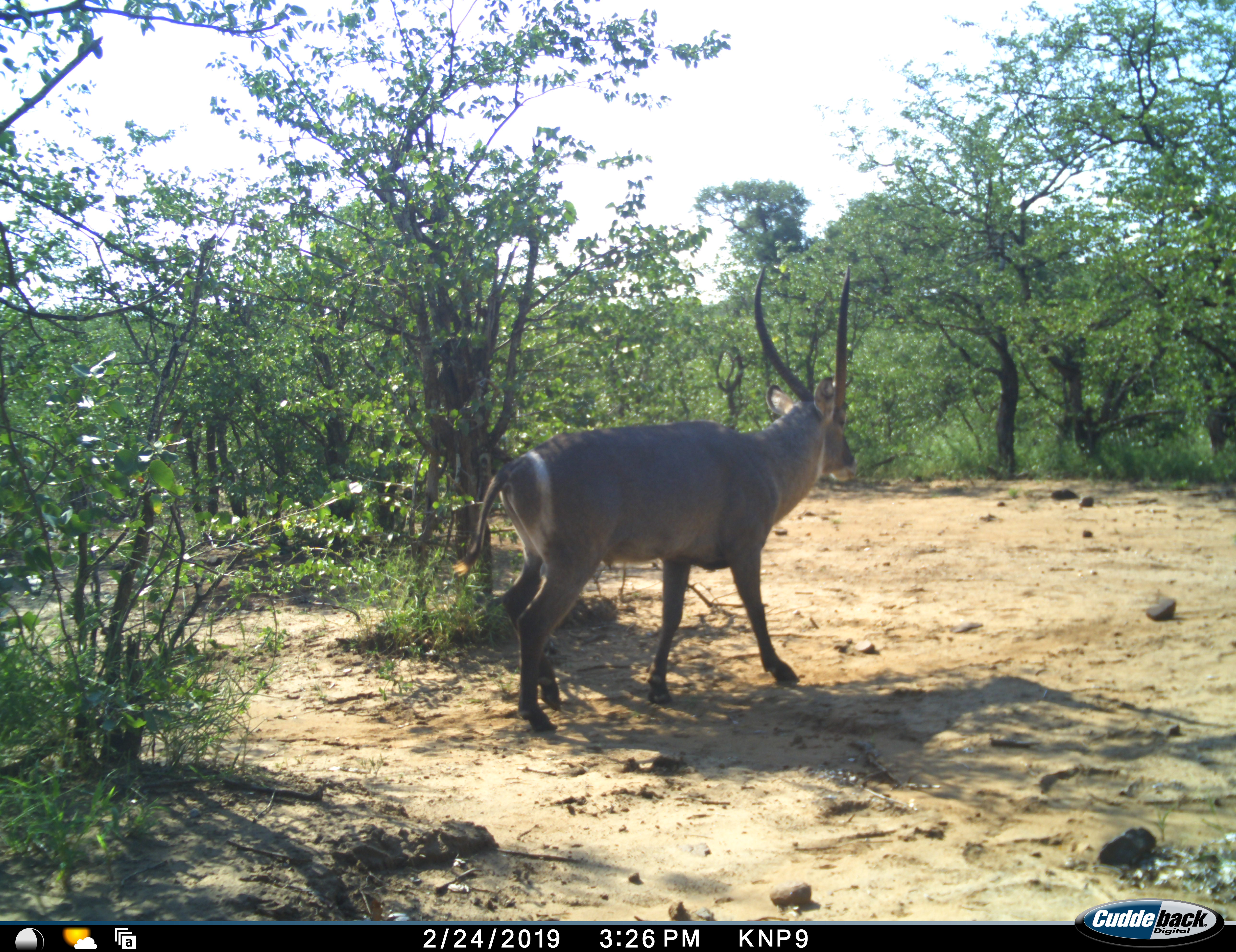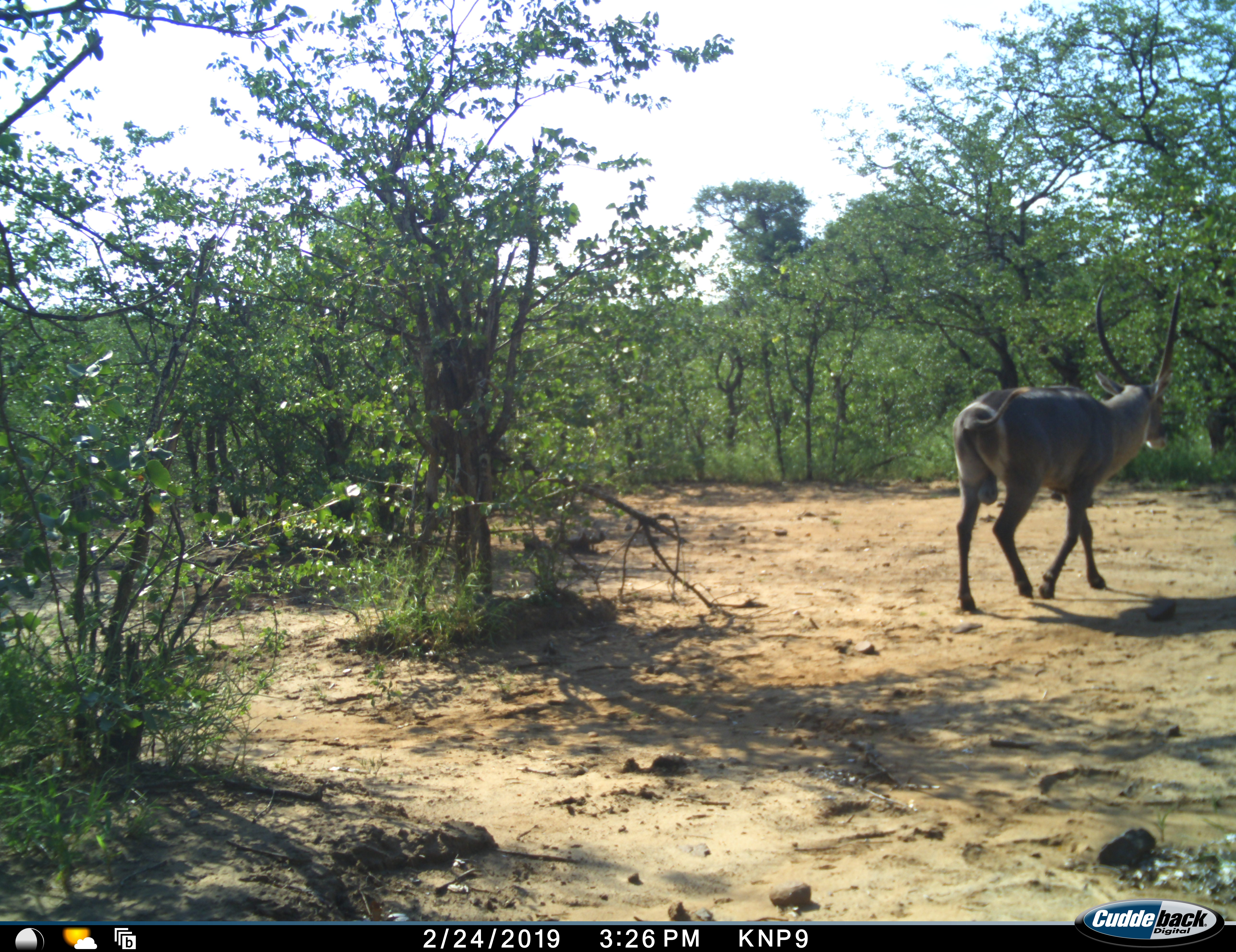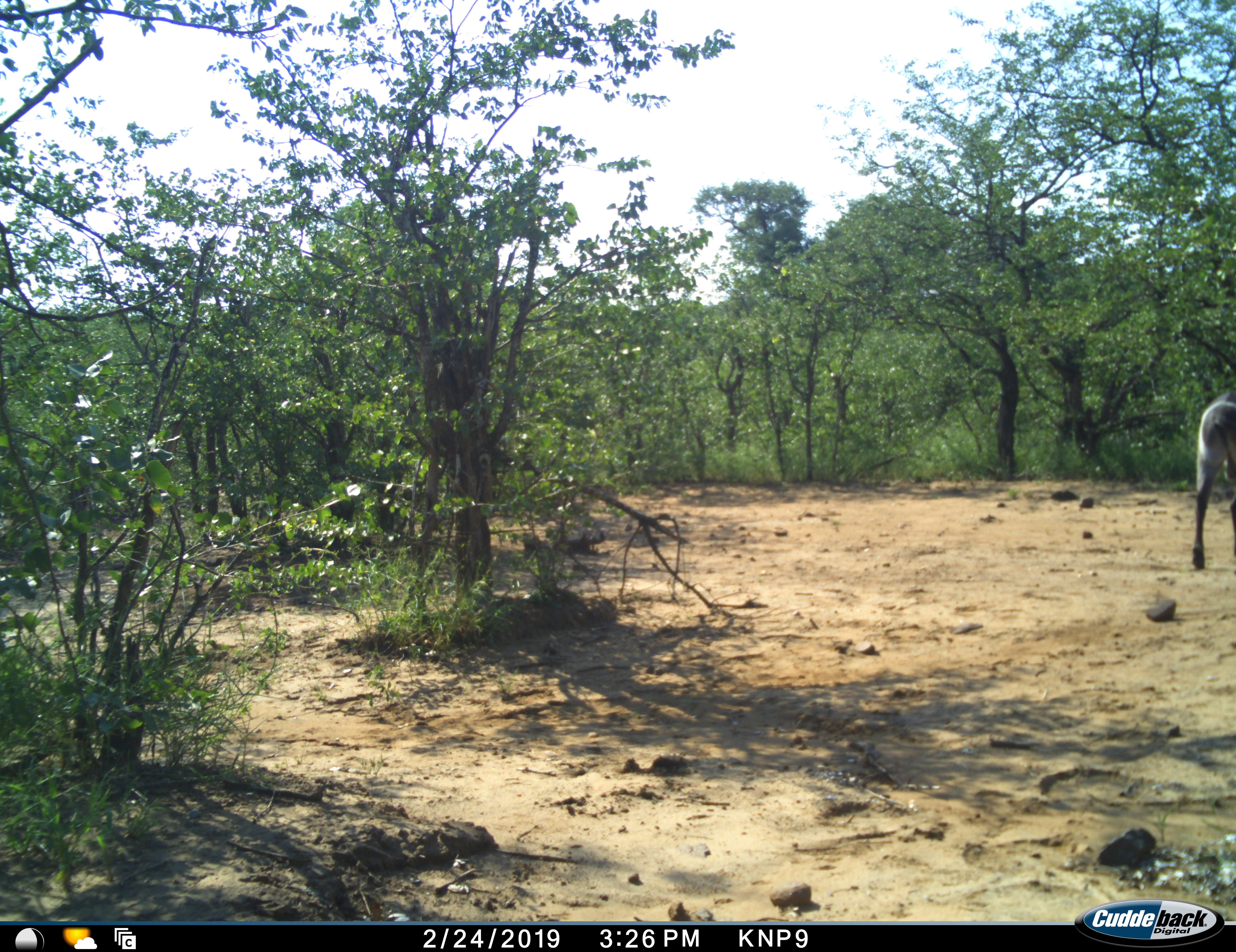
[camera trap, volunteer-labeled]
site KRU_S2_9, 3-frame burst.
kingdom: Animalia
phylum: Chordata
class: Mammalia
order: Artiodactyla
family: Bovidae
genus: Kobus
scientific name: Kobus ellipsiprymnus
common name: waterbuck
Waterbuck (Kobus ellipsiprymnus), count 1. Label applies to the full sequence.